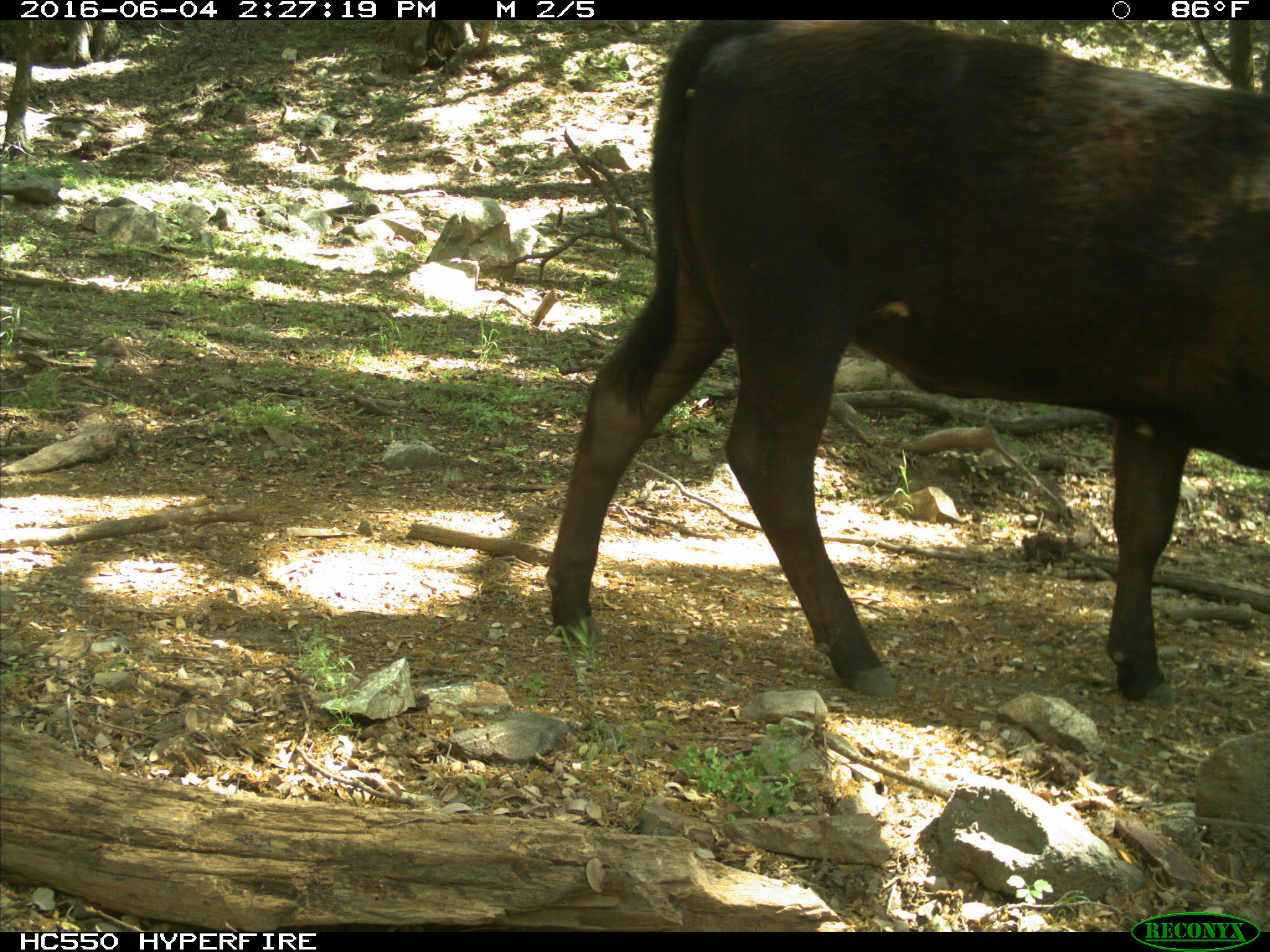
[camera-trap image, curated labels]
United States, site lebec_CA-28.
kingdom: Animalia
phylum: Chordata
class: Mammalia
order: Artiodactyla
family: Bovidae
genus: Bos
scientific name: Bos taurus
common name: domestic cow